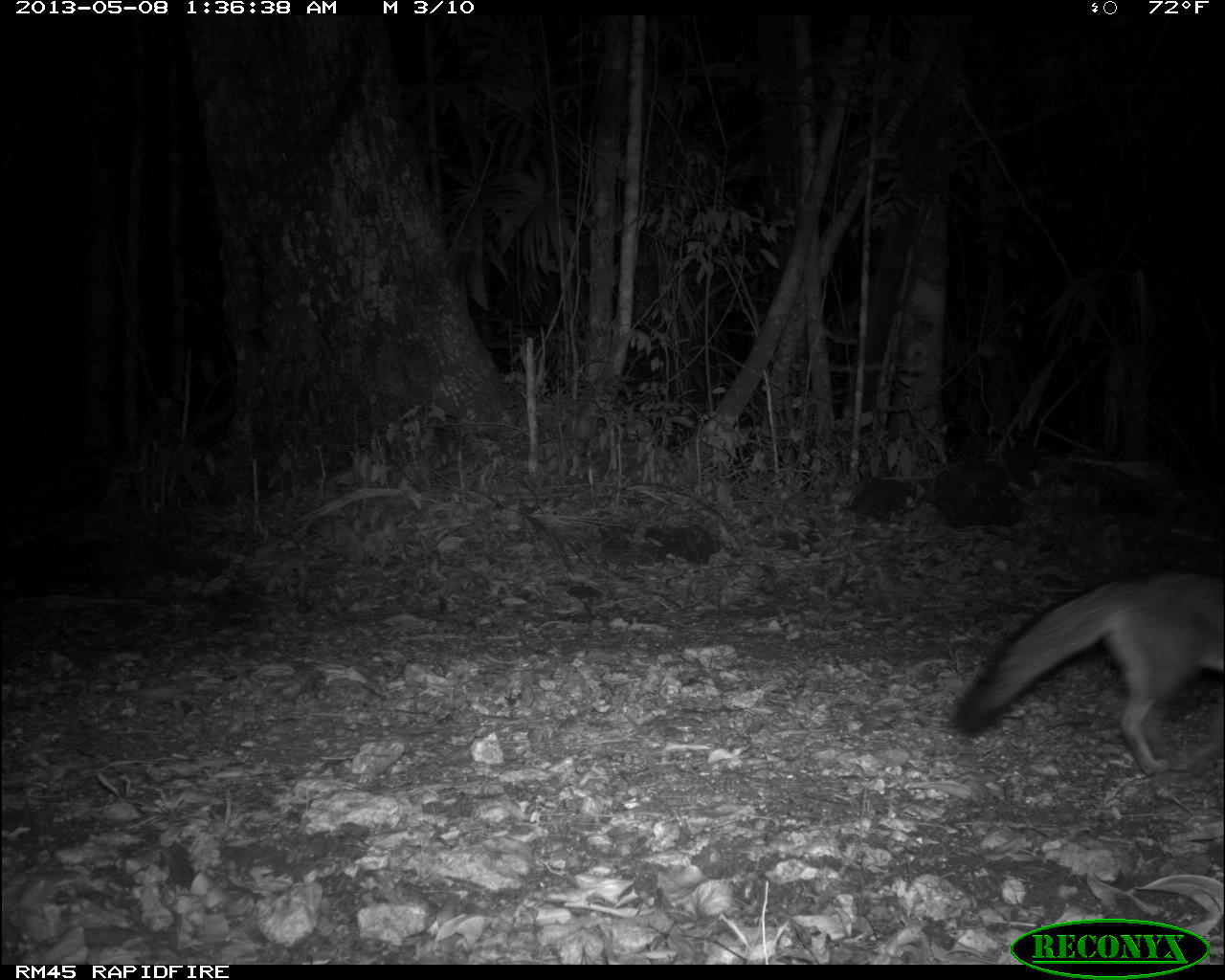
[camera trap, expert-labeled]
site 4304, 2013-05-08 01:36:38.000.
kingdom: Animalia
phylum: Chordata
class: Mammalia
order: Carnivora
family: Canidae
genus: Urocyon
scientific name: Urocyon cinereoargenteus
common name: gray fox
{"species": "Urocyon cinereoargenteus (gray fox)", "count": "1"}